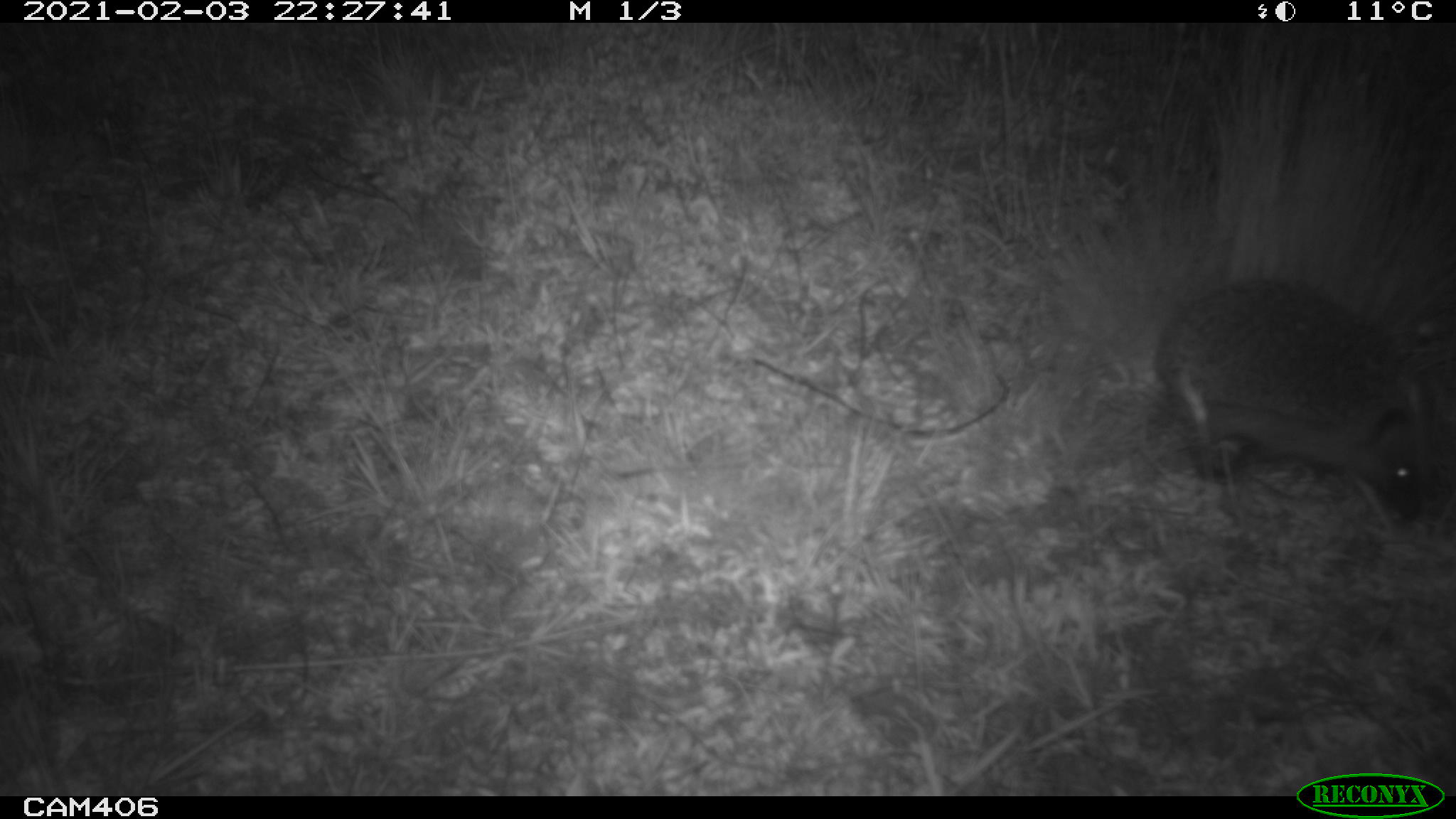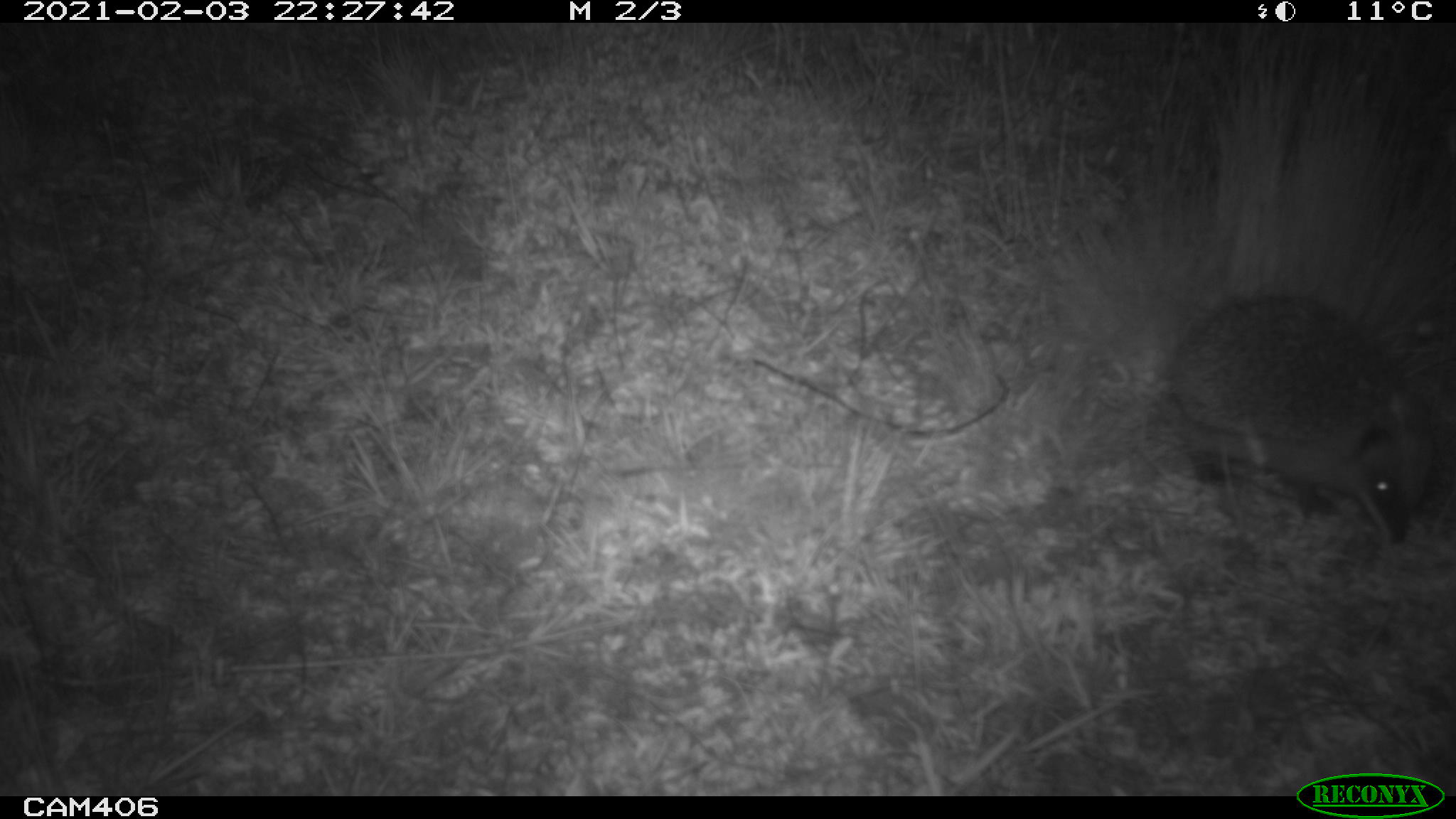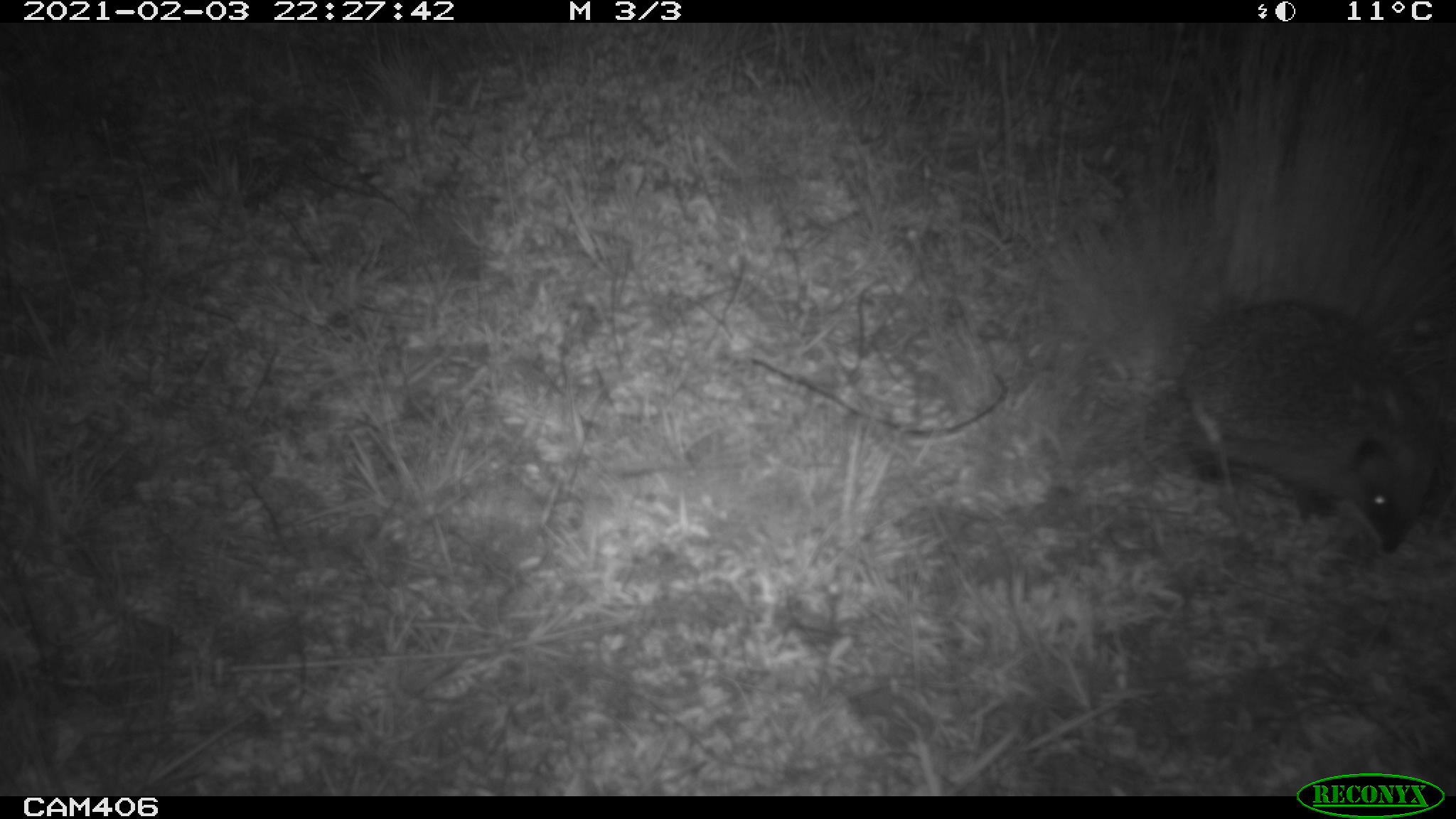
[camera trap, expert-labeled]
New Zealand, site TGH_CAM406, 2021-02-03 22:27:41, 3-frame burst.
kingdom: Animalia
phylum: Chordata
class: Mammalia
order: Eulipotyphla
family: Erinaceidae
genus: Erinaceus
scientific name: Erinaceus europaeus europaeus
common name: european hedgehog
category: hedgehog